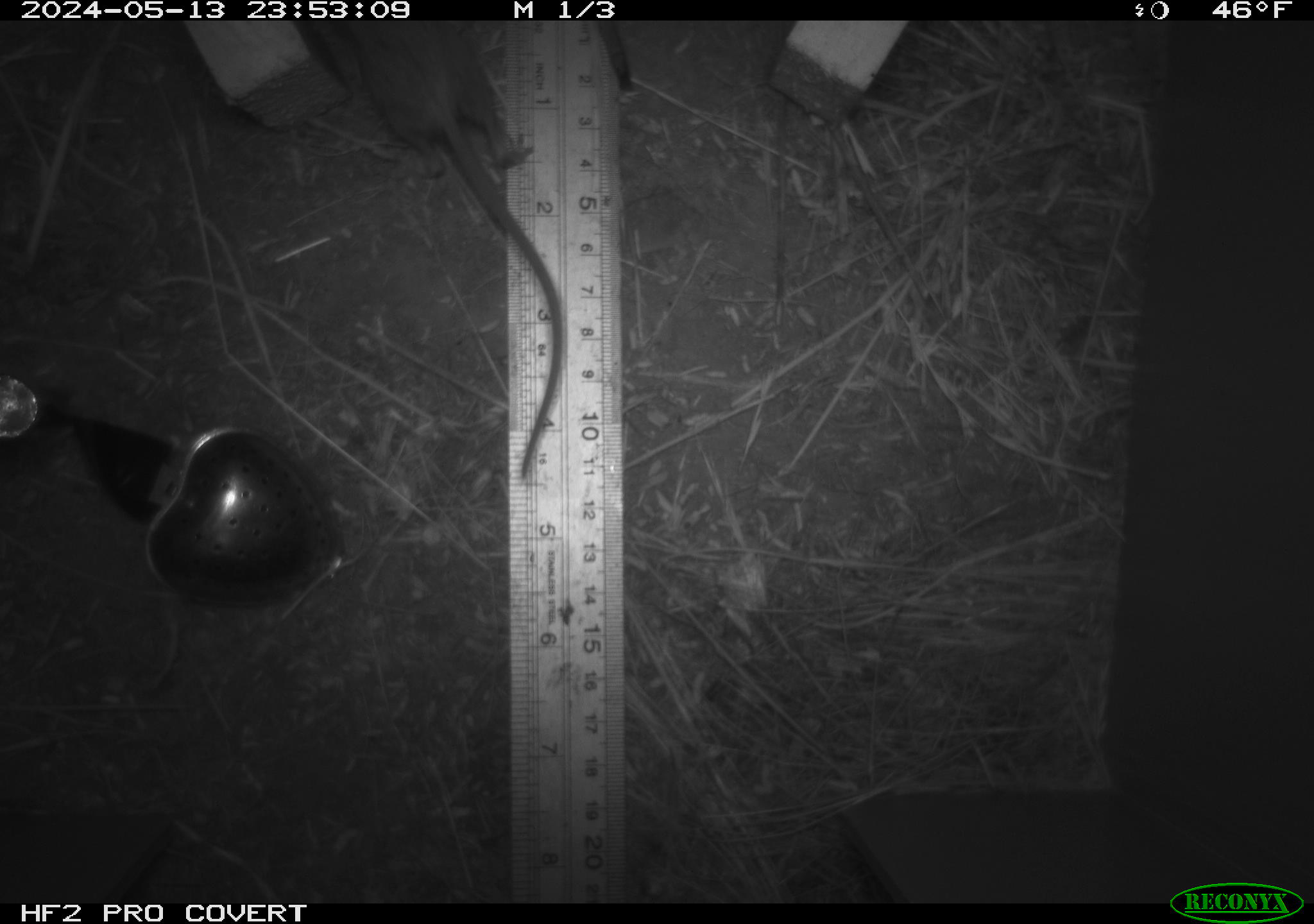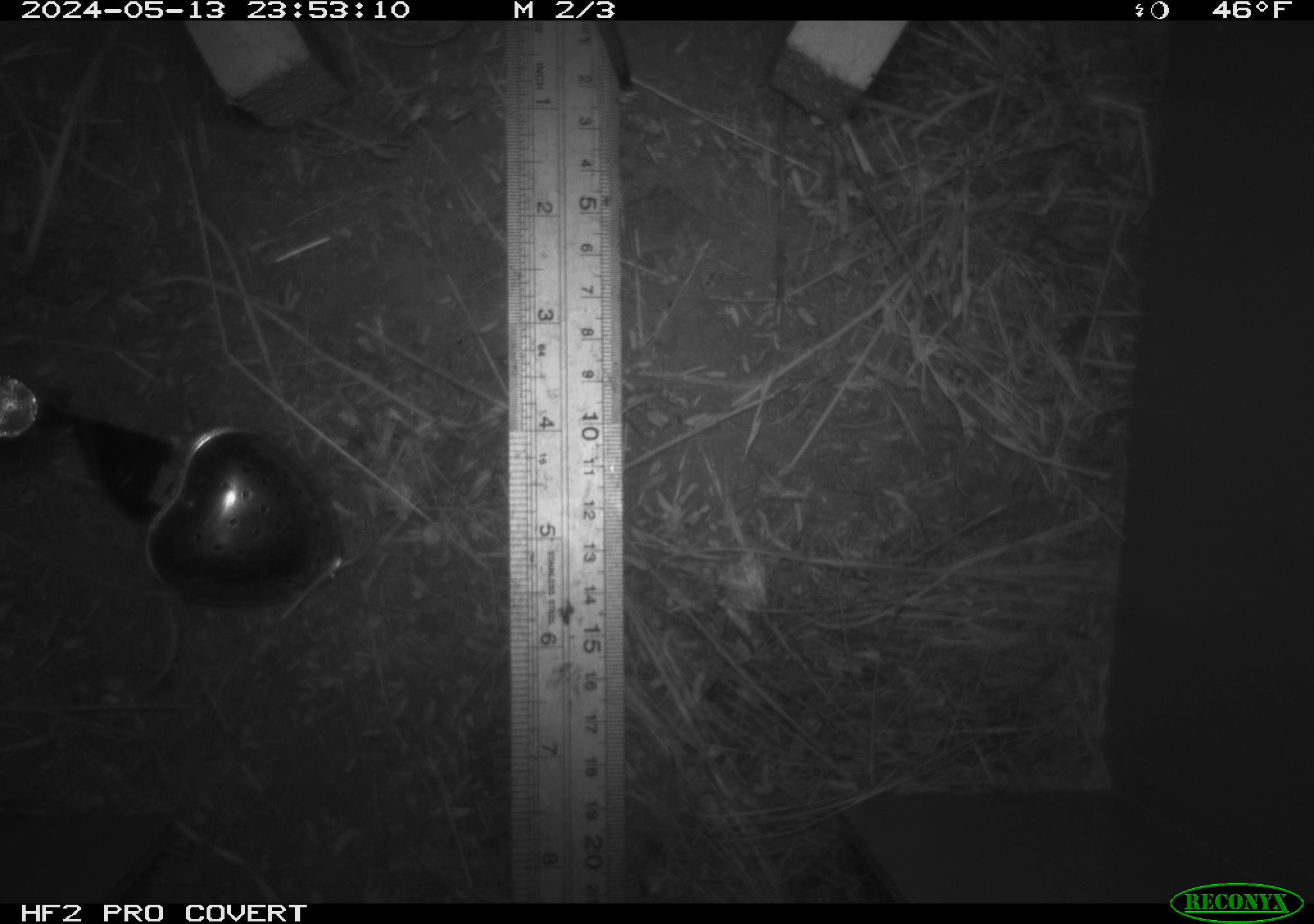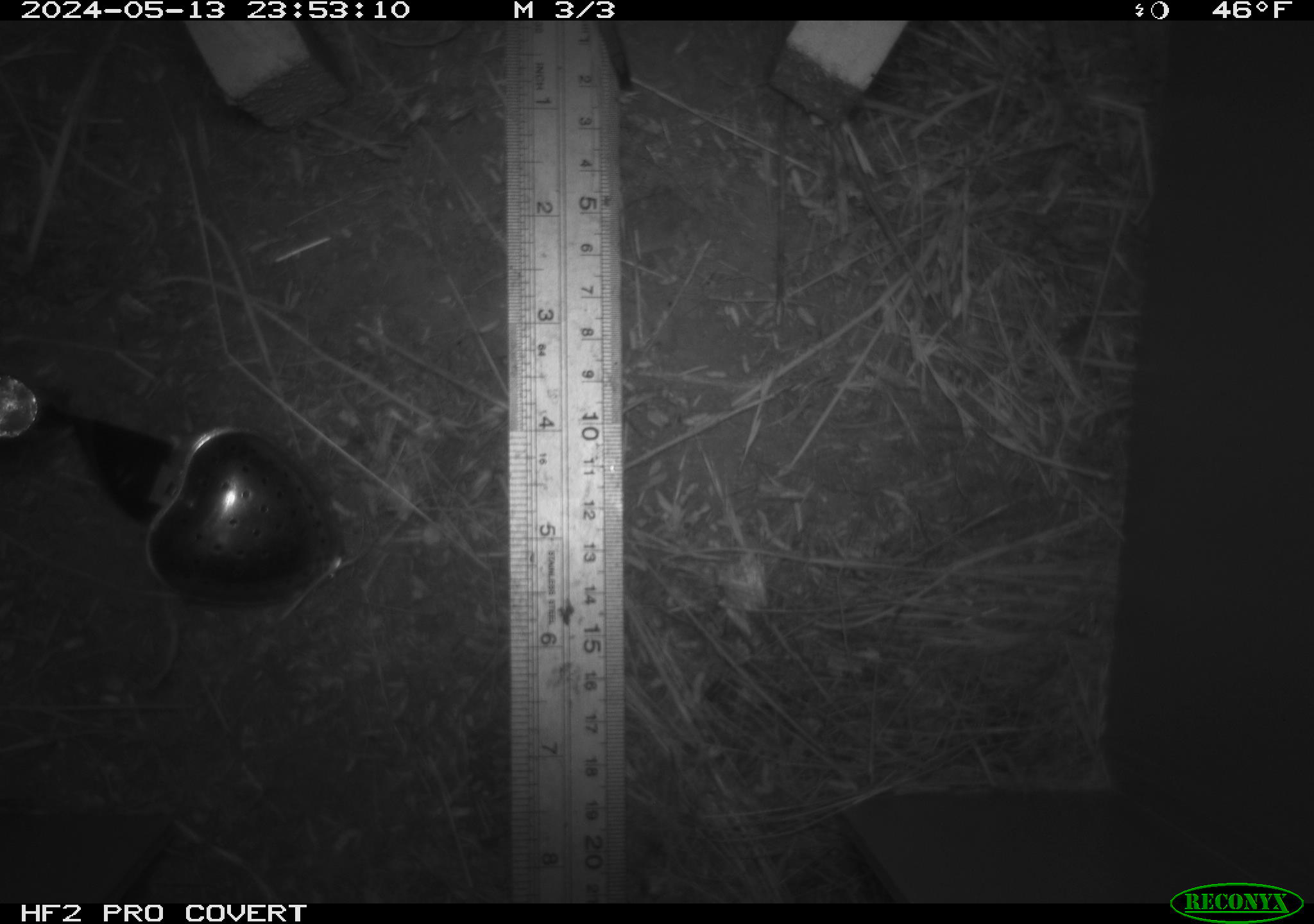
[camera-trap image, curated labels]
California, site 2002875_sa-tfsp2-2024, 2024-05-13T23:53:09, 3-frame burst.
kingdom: Animalia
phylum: Chordata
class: Mammalia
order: Rodentia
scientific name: Rodentia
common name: rodent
Rodent (Rodentia).